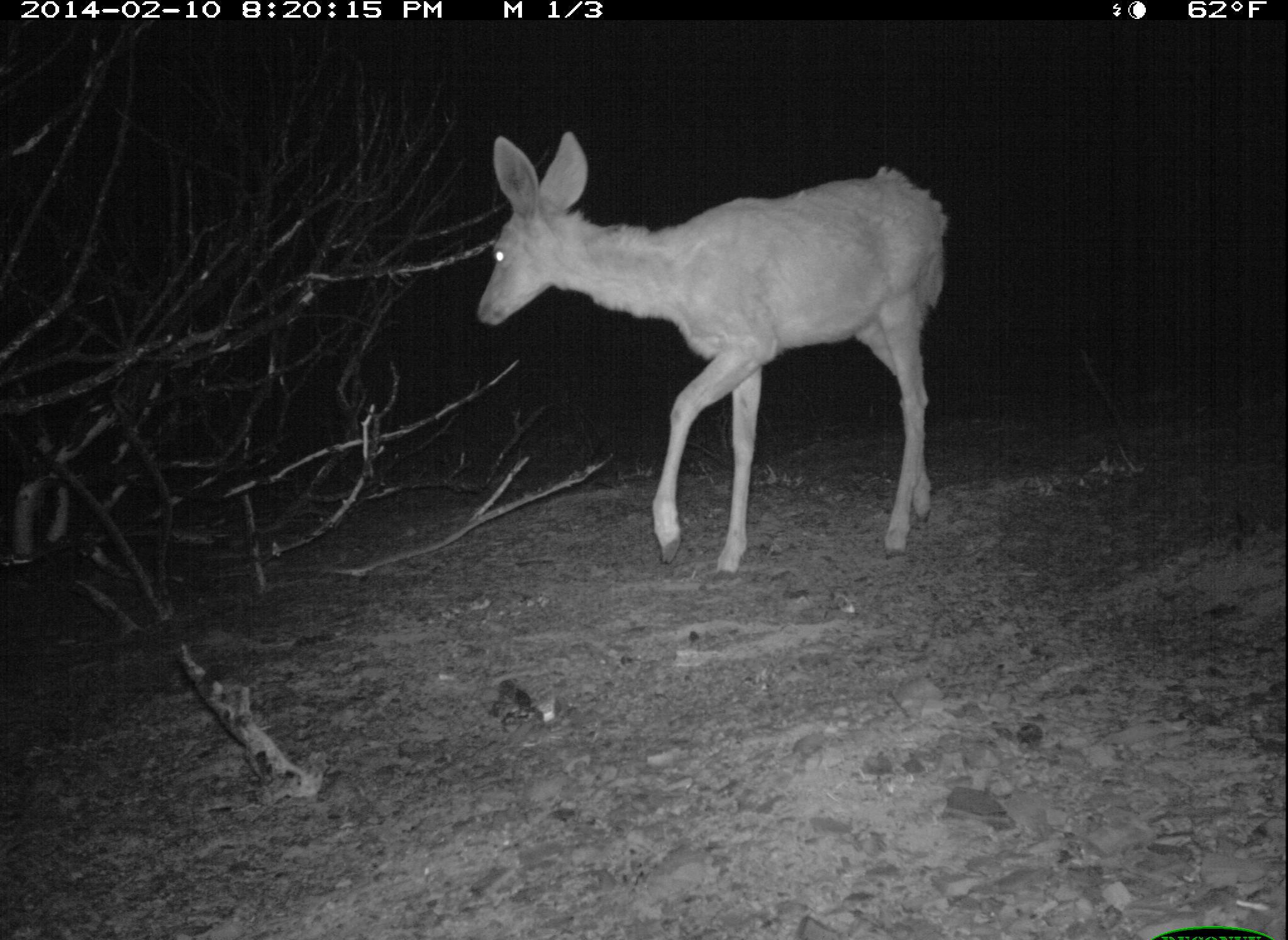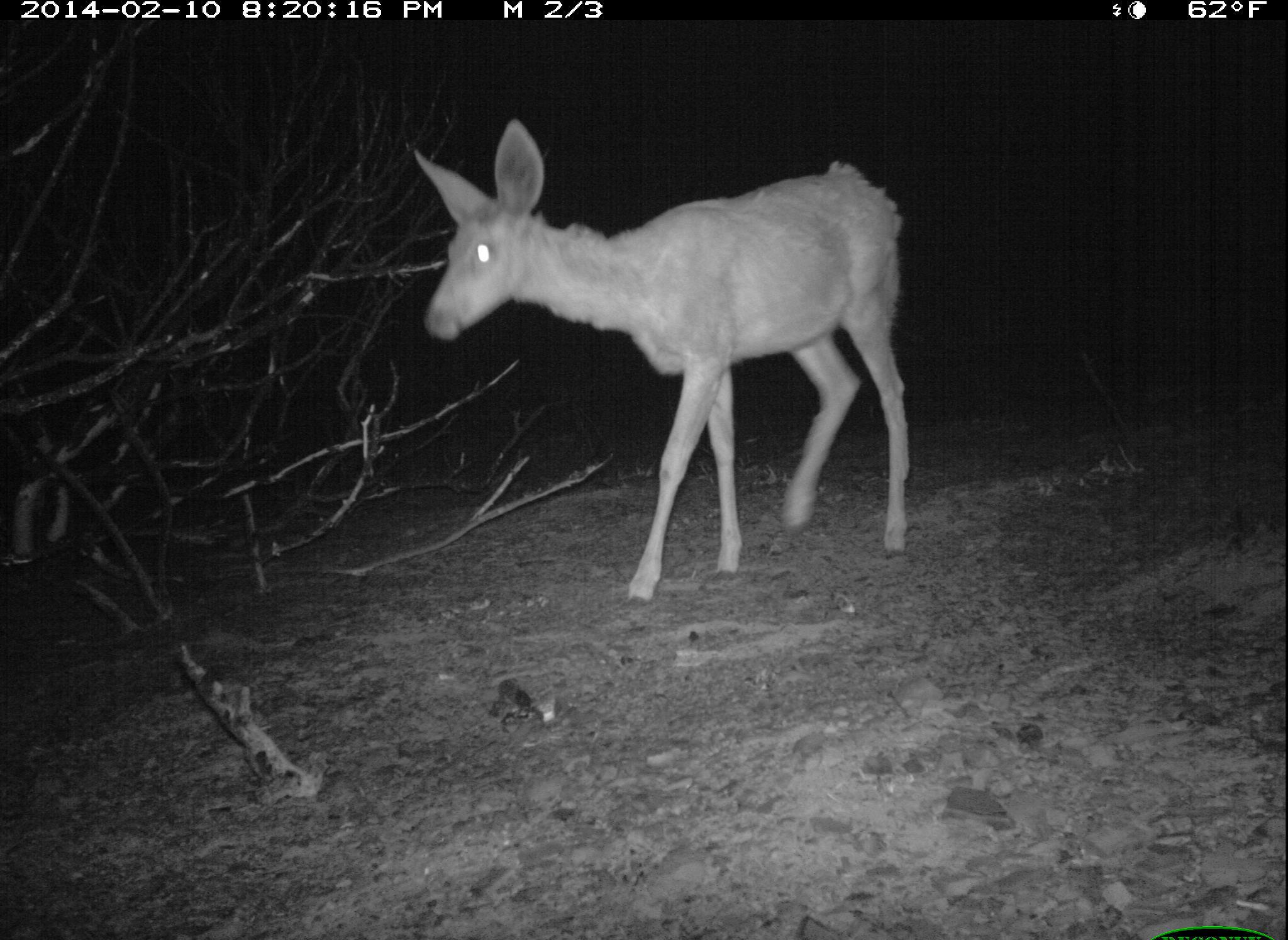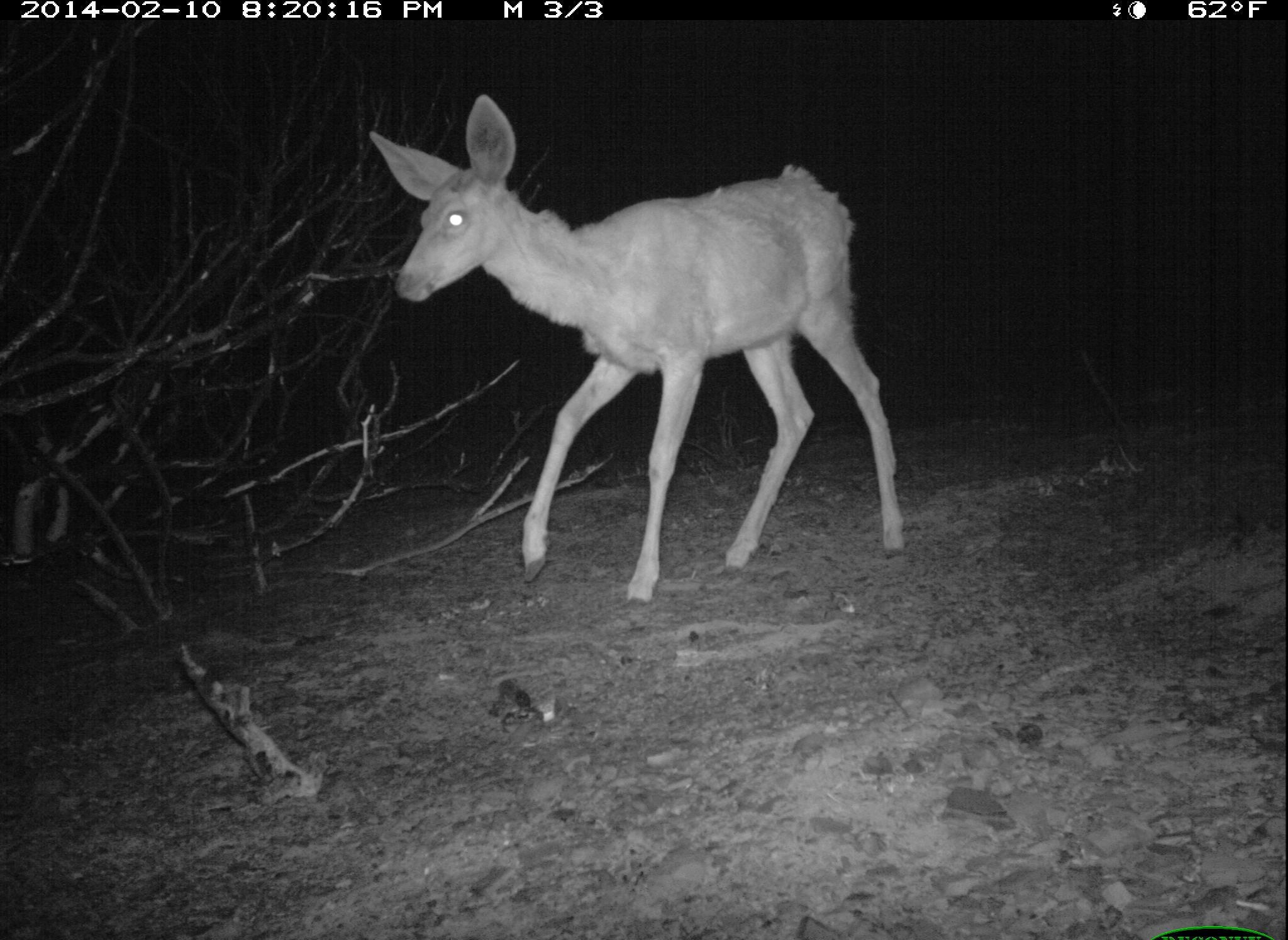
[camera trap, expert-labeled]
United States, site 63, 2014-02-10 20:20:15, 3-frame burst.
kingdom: Animalia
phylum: Chordata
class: Mammalia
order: Artiodactyla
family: Cervidae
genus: Odocoileus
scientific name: Odocoileus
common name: deer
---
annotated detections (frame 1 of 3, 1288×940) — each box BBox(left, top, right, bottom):
deer: BBox(475, 129, 947, 585)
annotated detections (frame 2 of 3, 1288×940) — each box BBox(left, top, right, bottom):
deer: BBox(410, 117, 914, 608)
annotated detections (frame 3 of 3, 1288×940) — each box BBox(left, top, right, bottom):
deer: BBox(365, 90, 913, 612)